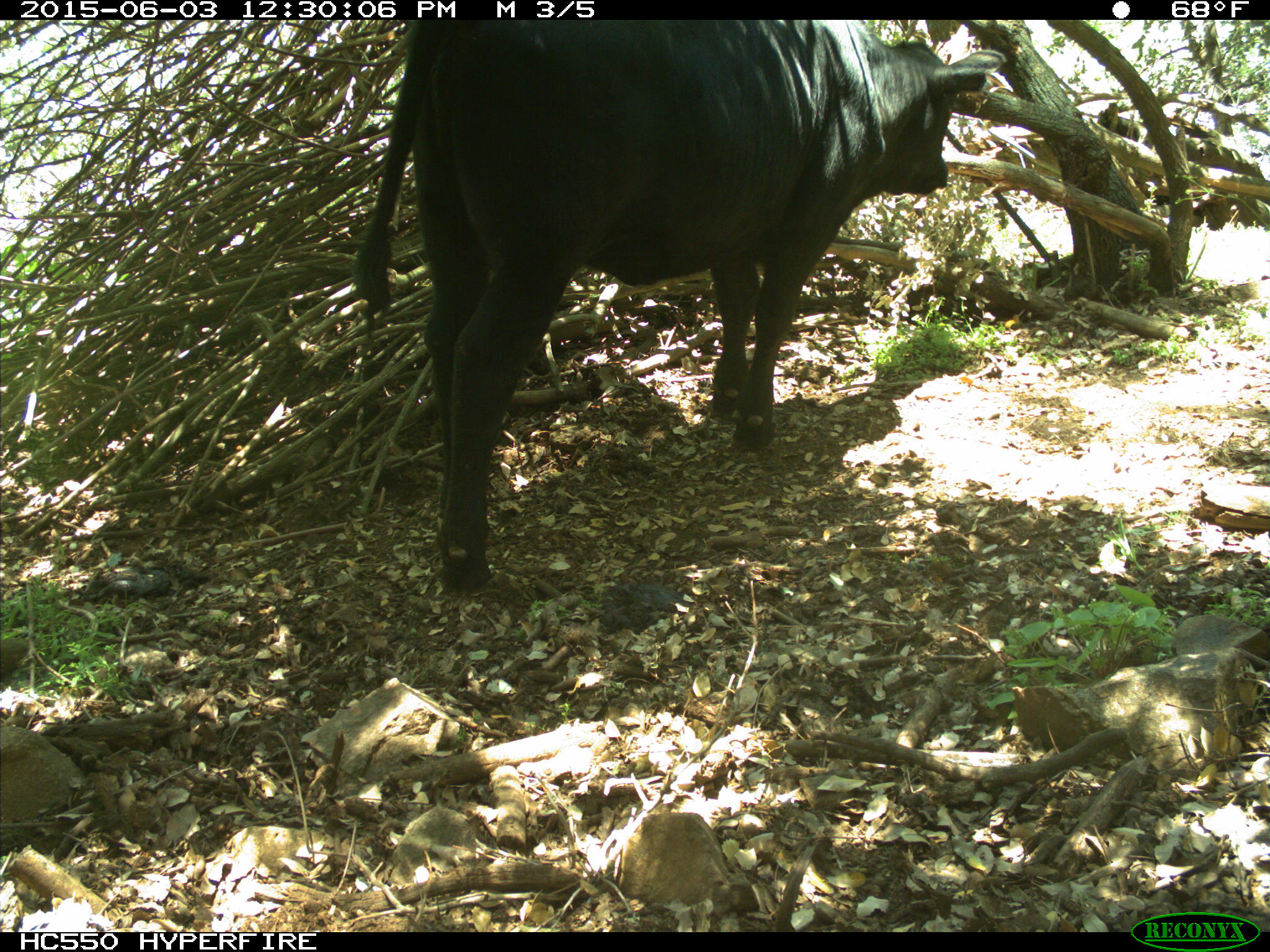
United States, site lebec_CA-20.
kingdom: Animalia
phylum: Chordata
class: Mammalia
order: Artiodactyla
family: Bovidae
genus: Bos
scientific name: Bos taurus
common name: domestic cow